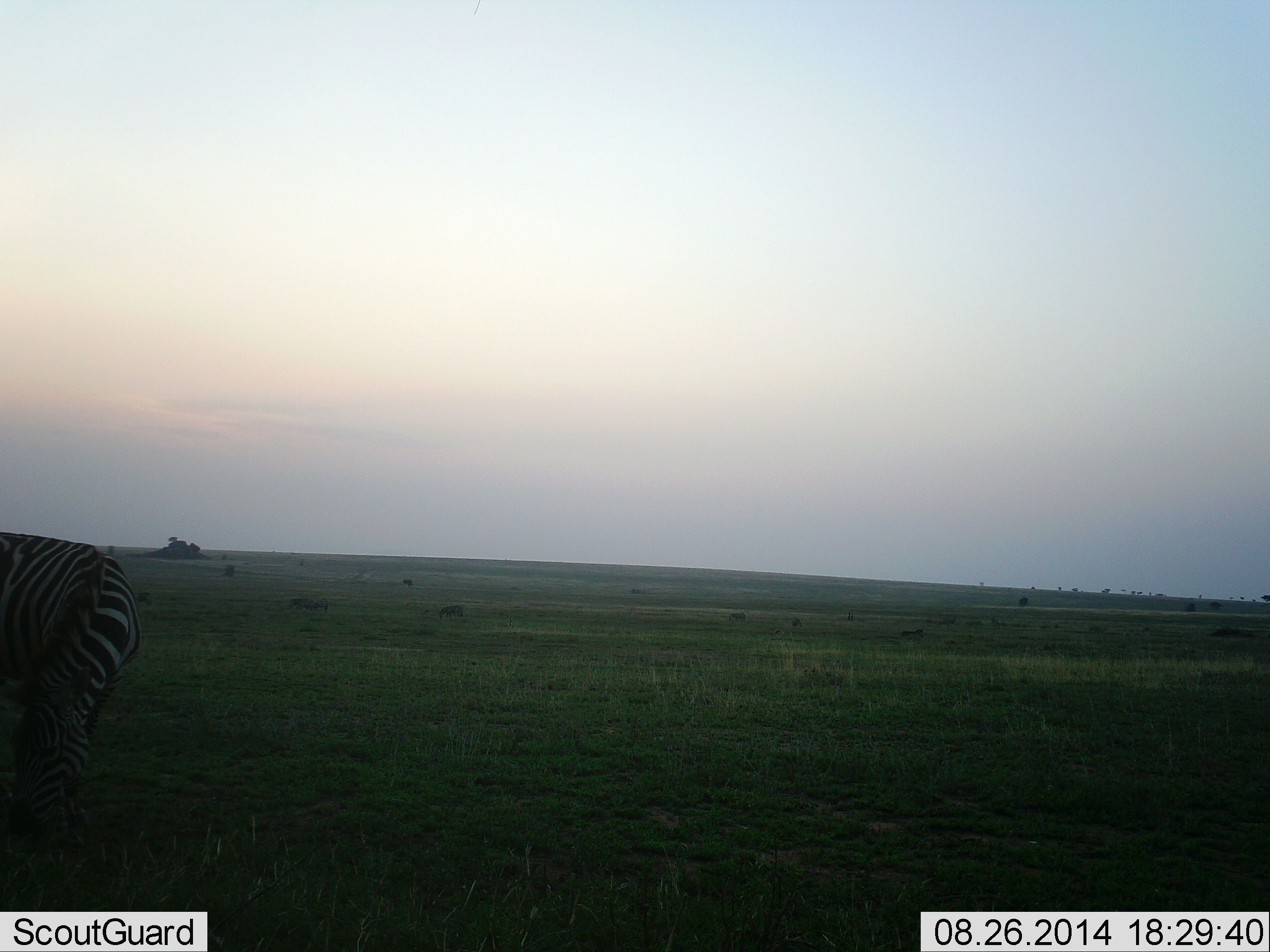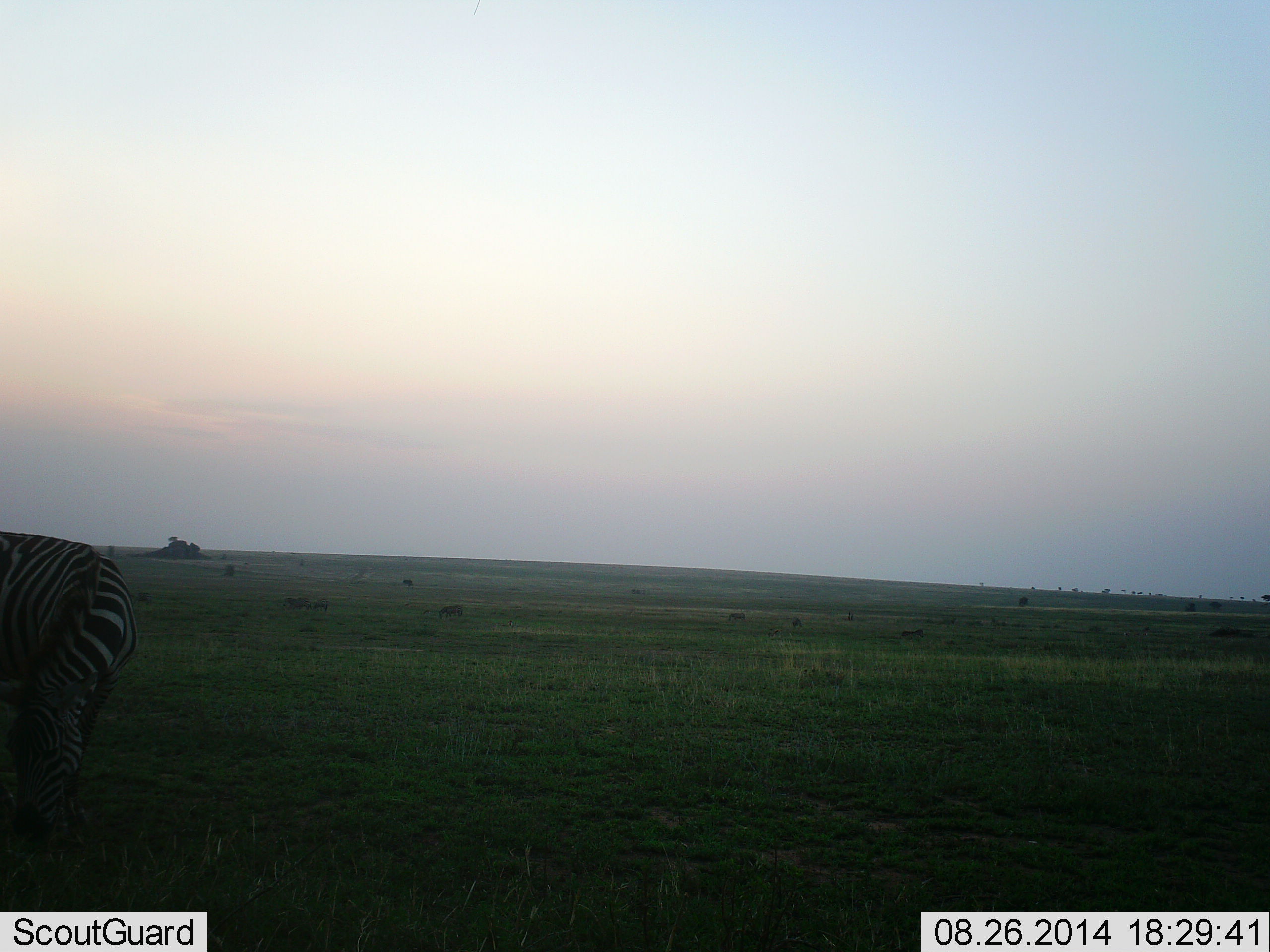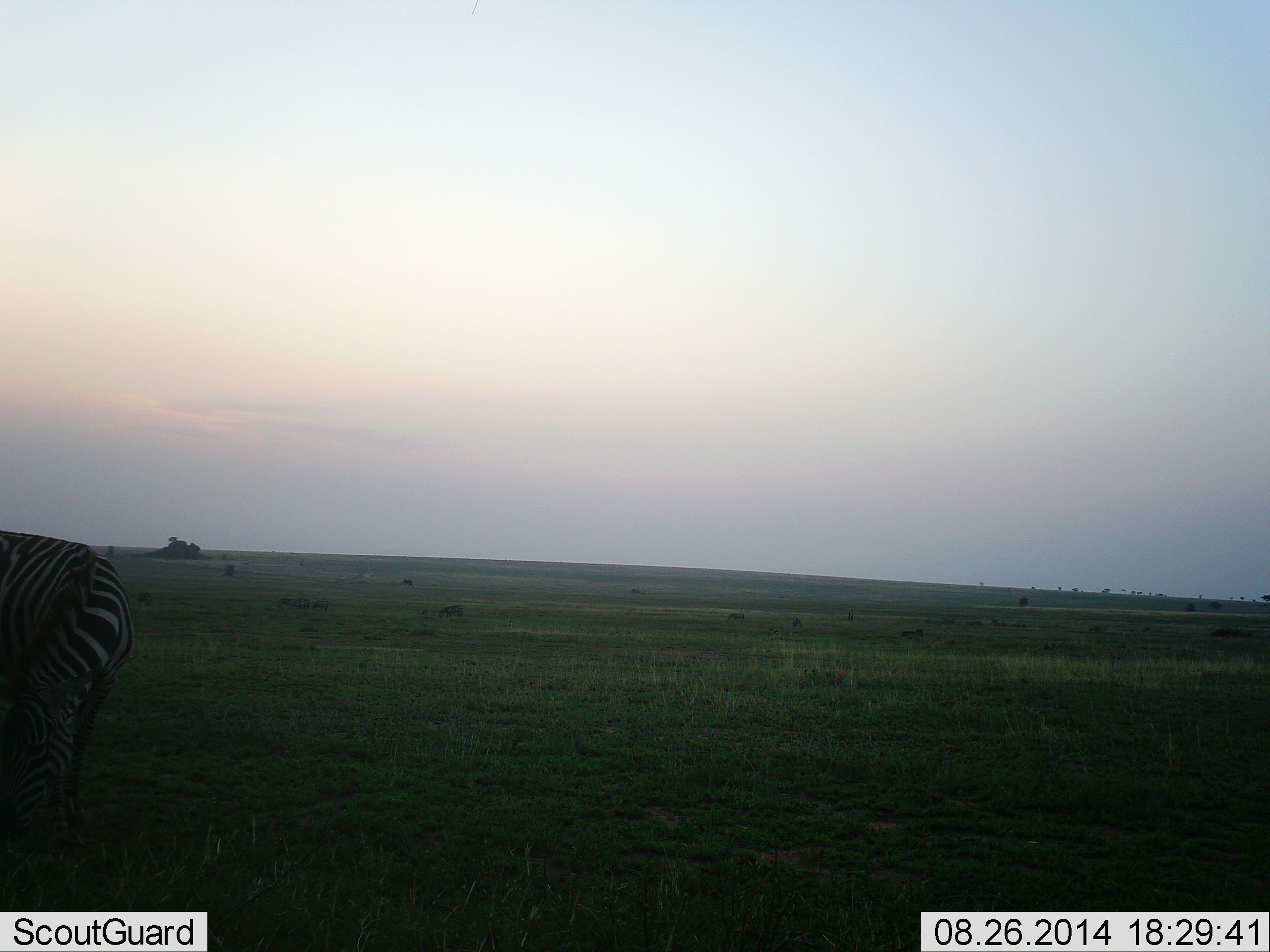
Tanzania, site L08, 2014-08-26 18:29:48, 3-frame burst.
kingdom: Animalia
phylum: Chordata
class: Mammalia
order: Perissodactyla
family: Equidae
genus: Equus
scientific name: Equus quagga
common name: plains zebra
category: zebra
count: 1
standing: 73%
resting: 0%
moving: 9%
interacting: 0%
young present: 0%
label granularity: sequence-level